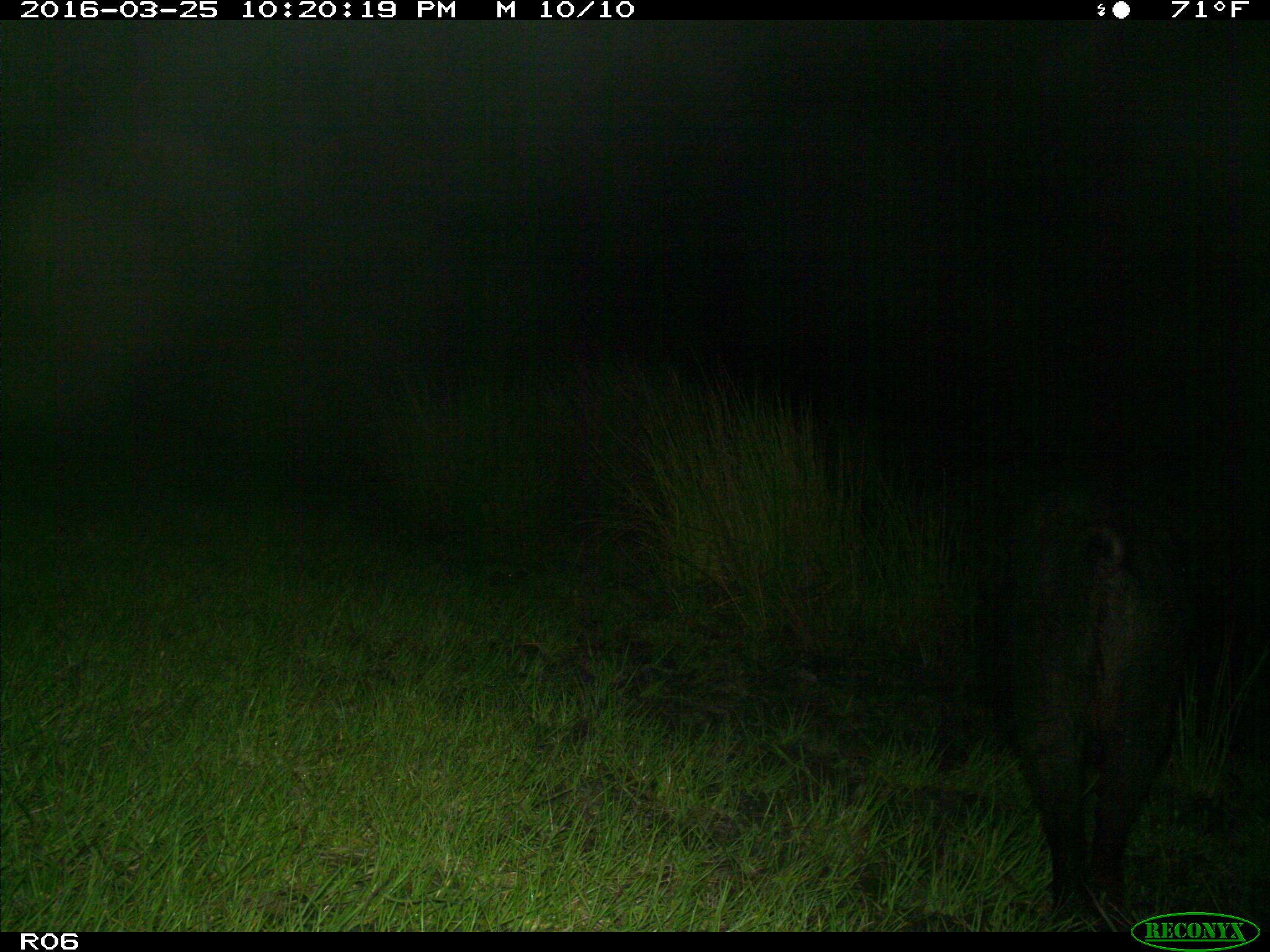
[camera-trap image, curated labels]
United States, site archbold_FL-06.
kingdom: Animalia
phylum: Chordata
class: Mammalia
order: Artiodactyla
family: Suidae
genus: Sus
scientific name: Sus scrofa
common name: wild boar